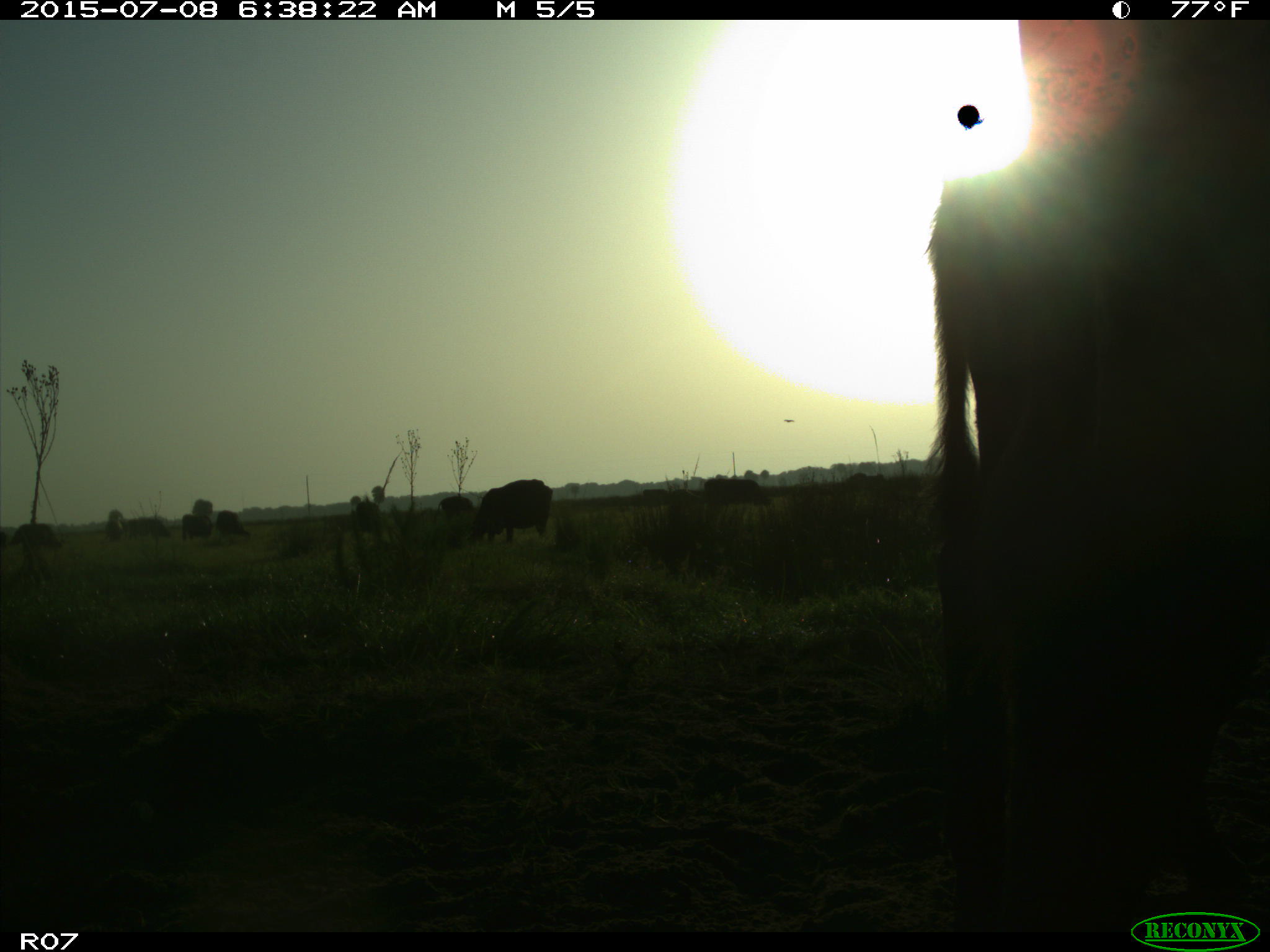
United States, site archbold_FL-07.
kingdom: Animalia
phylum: Chordata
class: Mammalia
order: Artiodactyla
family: Bovidae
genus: Bos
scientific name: Bos taurus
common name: domestic cow